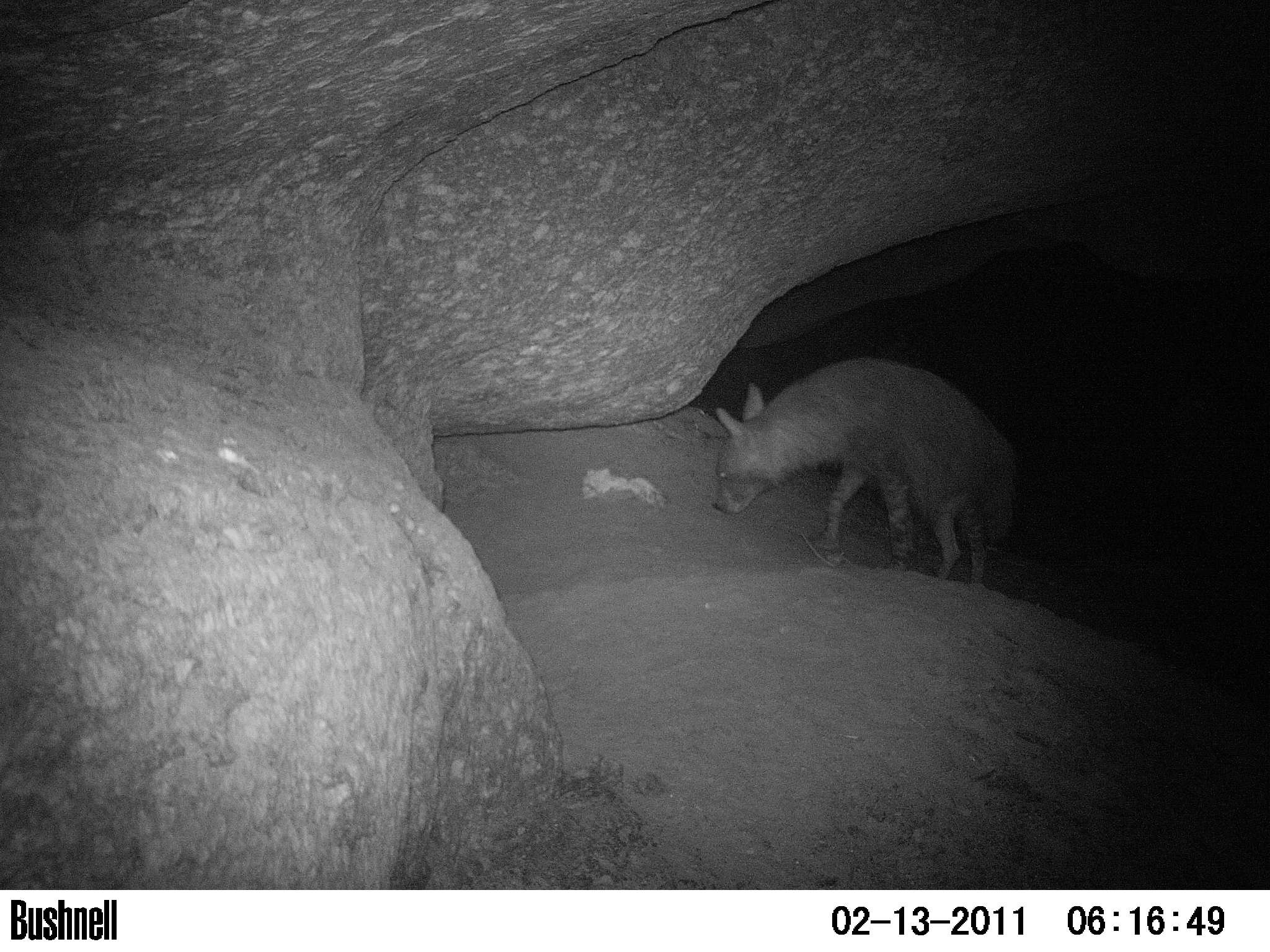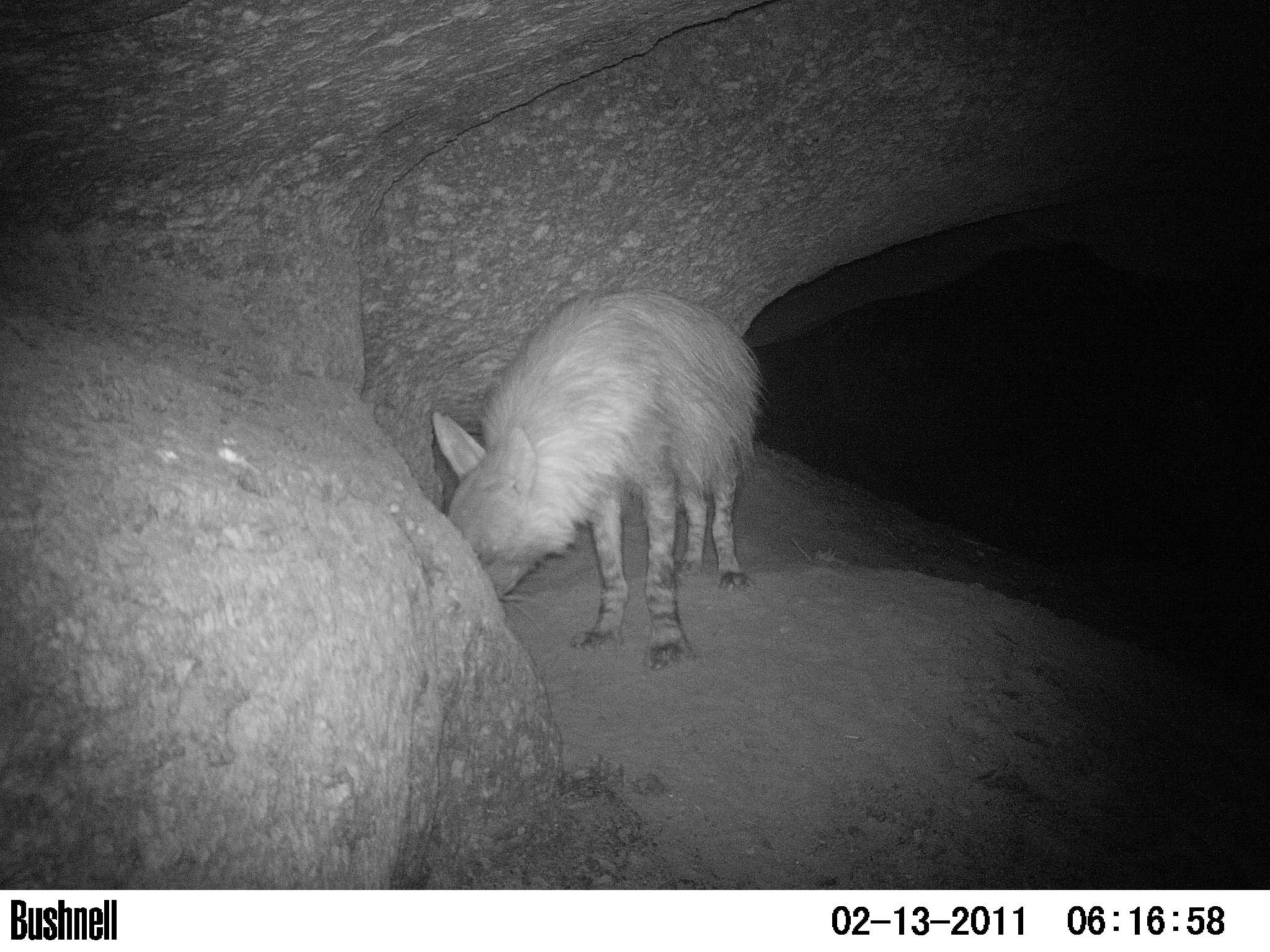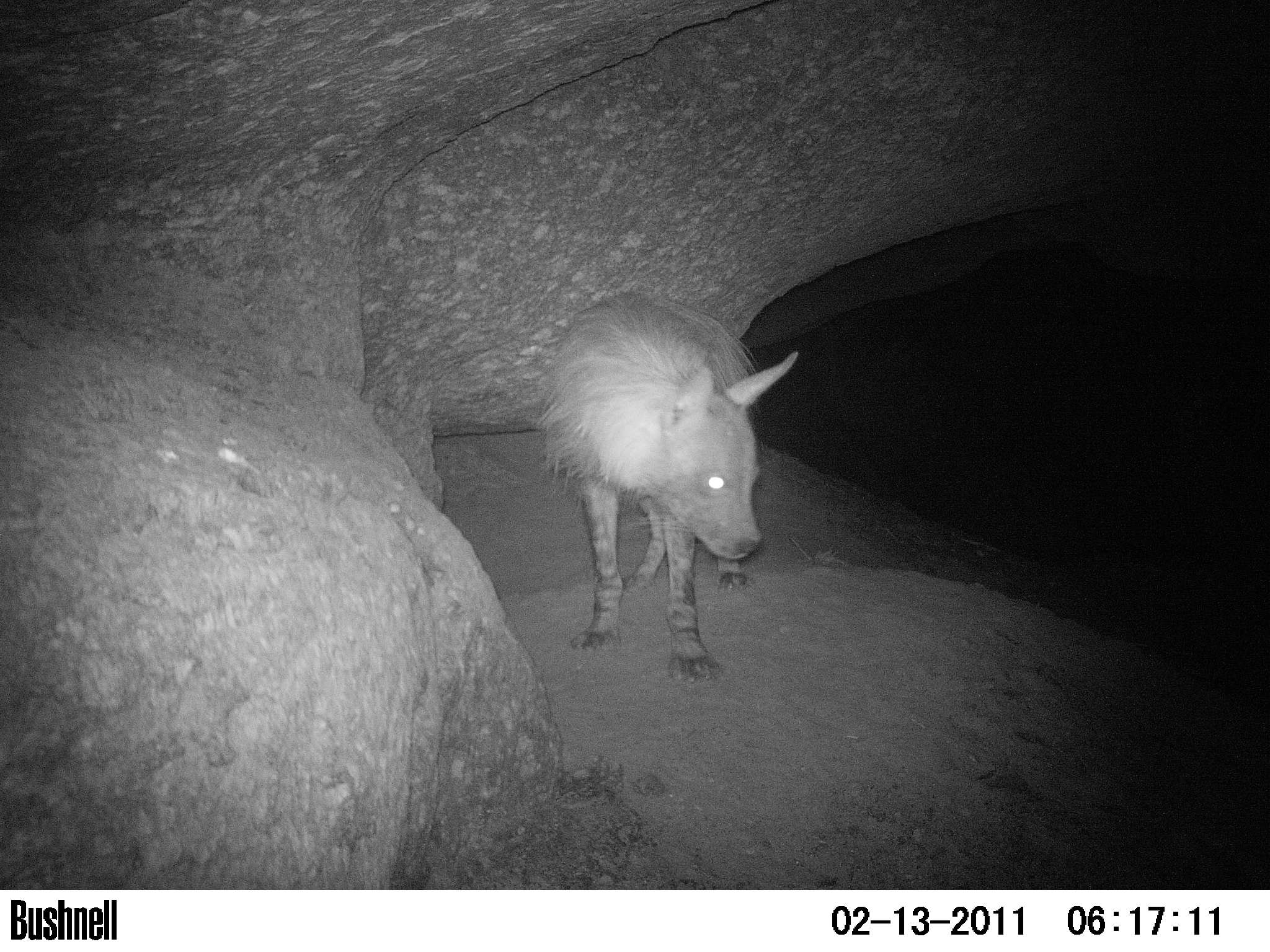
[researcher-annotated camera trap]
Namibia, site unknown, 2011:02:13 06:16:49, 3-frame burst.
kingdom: Animalia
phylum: Chordata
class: Mammalia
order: Carnivora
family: Hyaenidae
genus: Parahyaena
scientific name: Parahyaena brunnea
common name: brown hyena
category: hyaena brunnea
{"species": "hyaena brunnea (brown hyena) (Parahyaena brunnea)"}